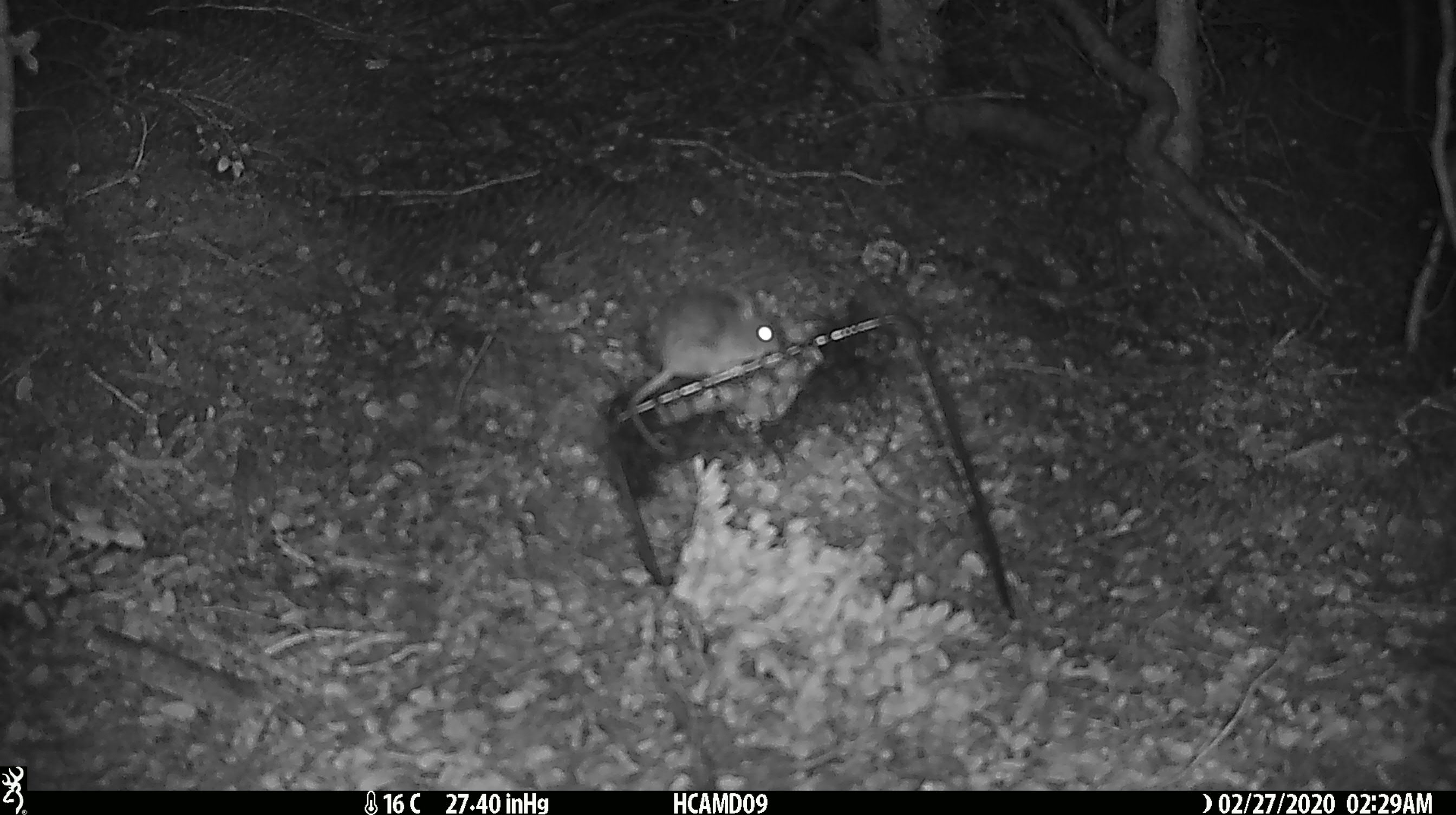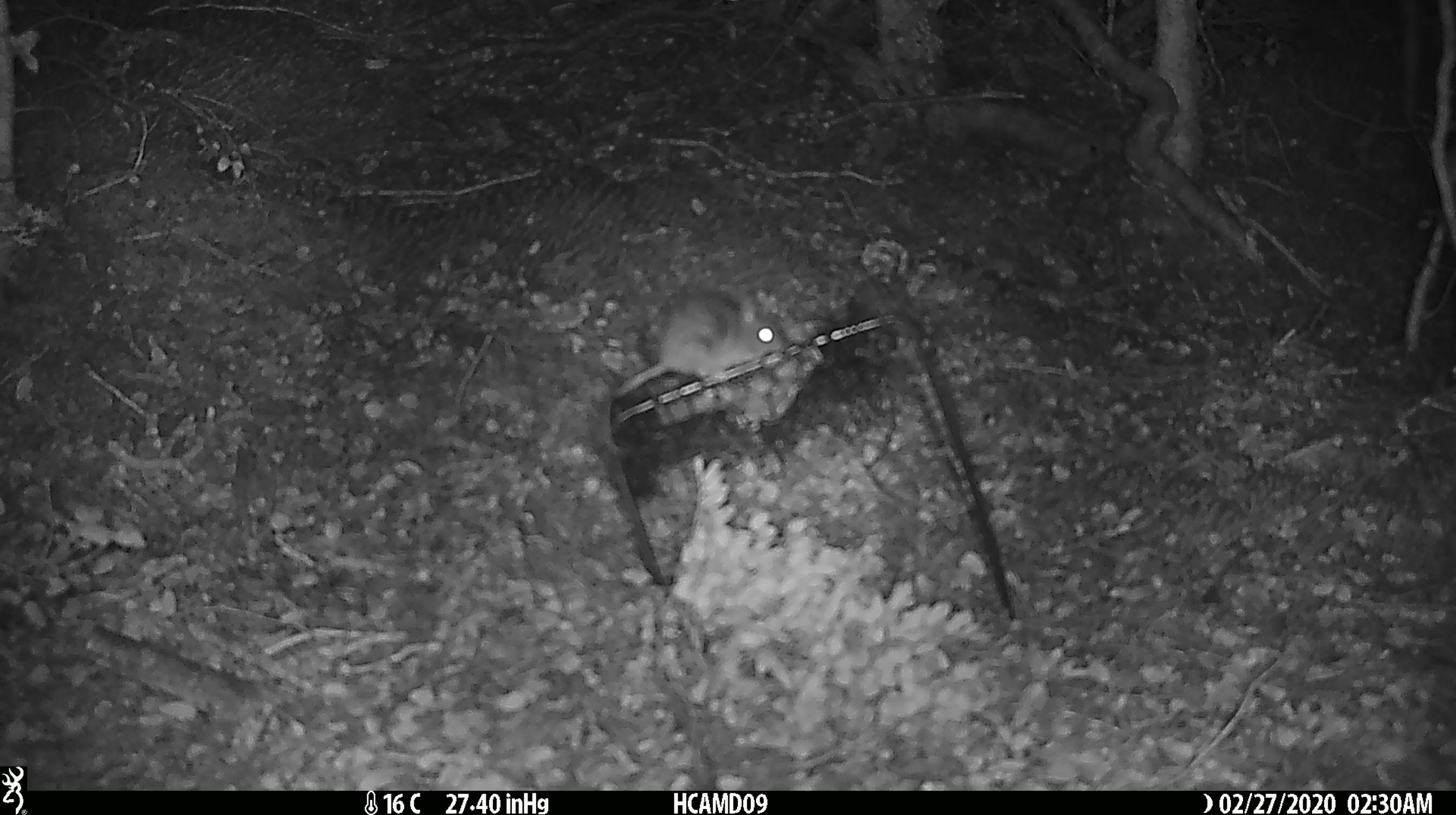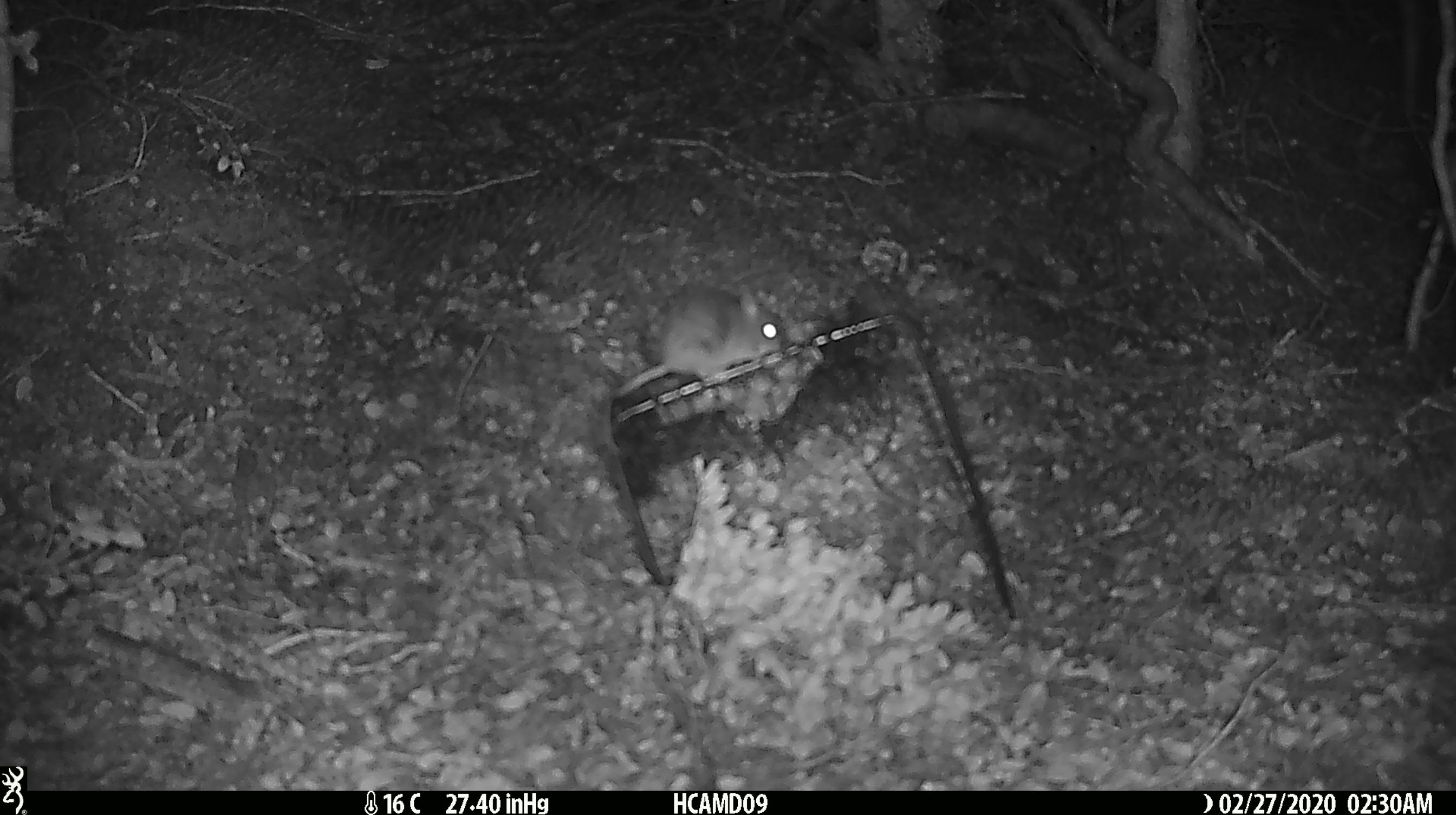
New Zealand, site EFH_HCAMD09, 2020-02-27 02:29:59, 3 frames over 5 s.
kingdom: Animalia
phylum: Chordata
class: Mammalia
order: Rodentia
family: Muridae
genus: Mus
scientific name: Mus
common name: mouse